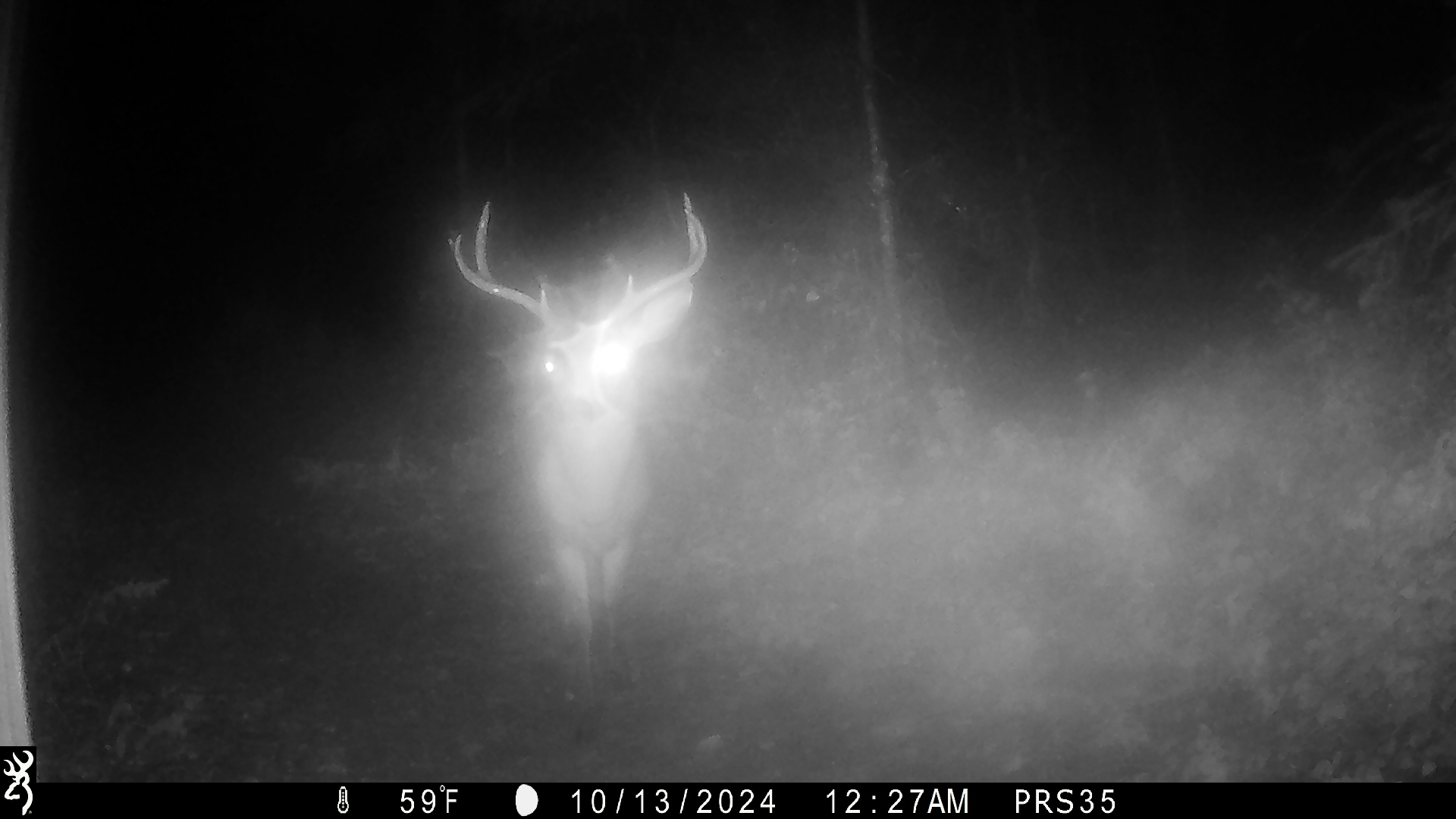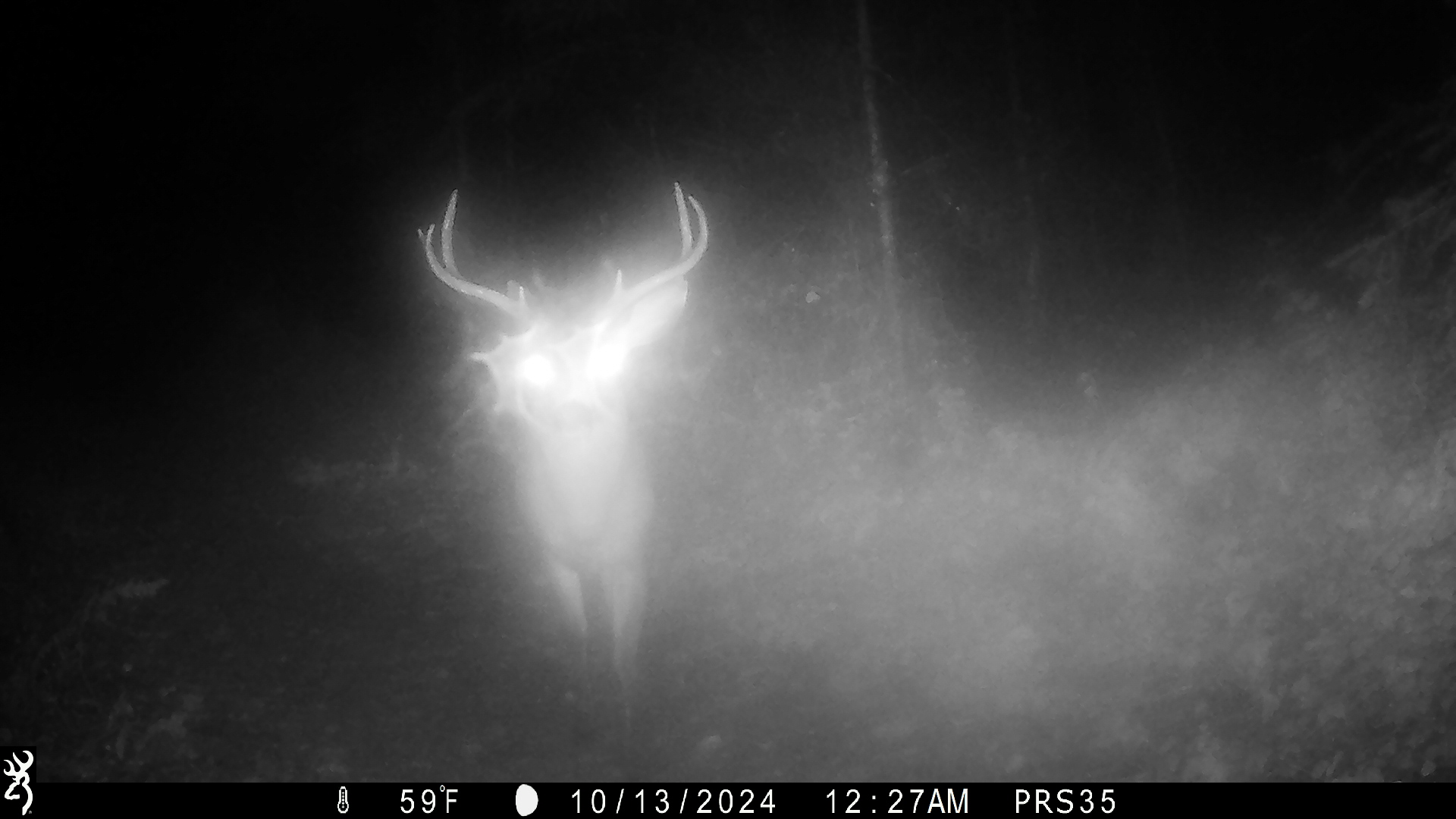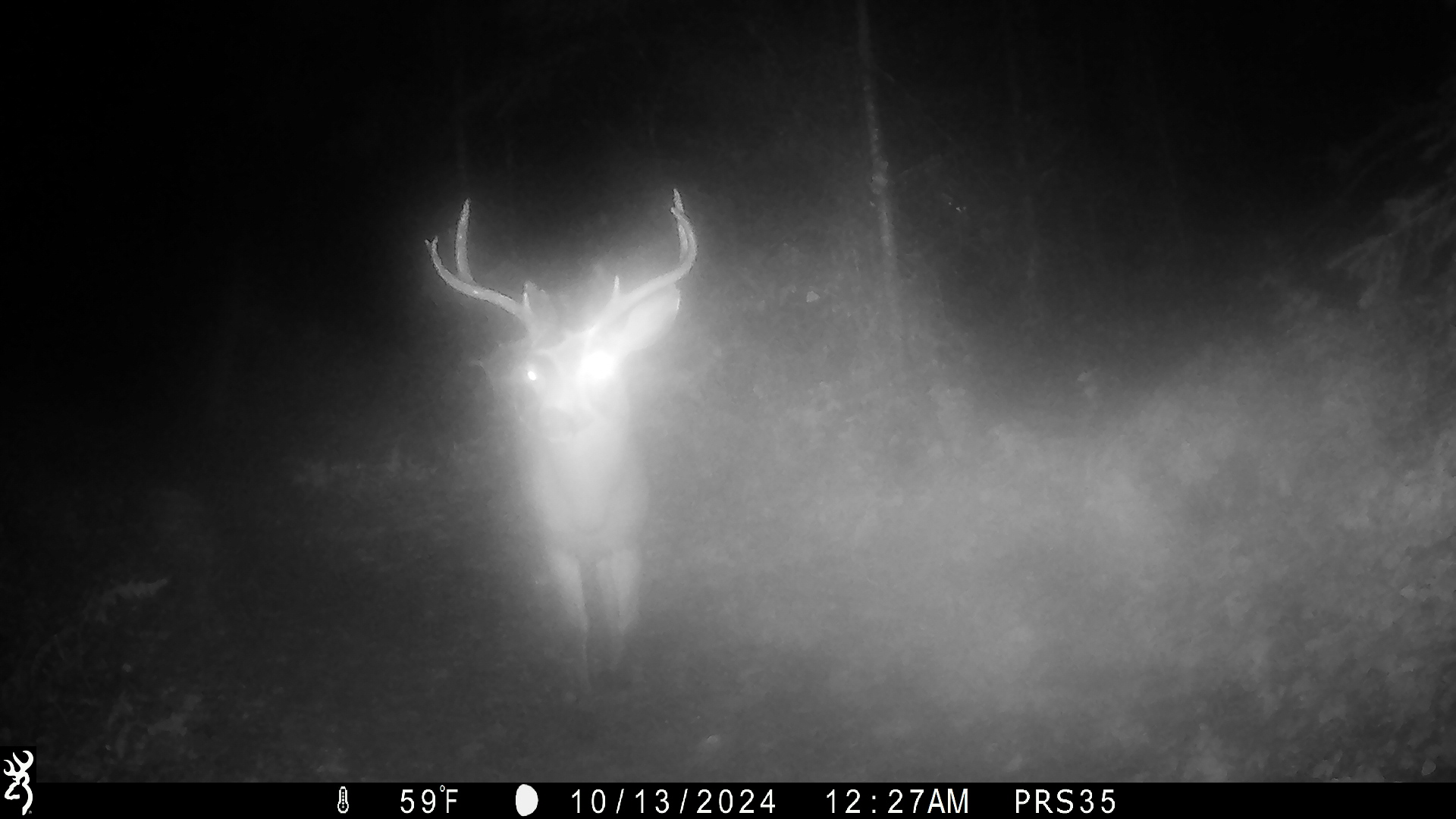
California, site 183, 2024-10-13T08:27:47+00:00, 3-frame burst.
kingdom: Animalia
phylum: Chordata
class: Mammalia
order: Artiodactyla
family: Cervidae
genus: Odocoileus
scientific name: Odocoileus hemionus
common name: mule deer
Mule deer (Odocoileus hemionus).